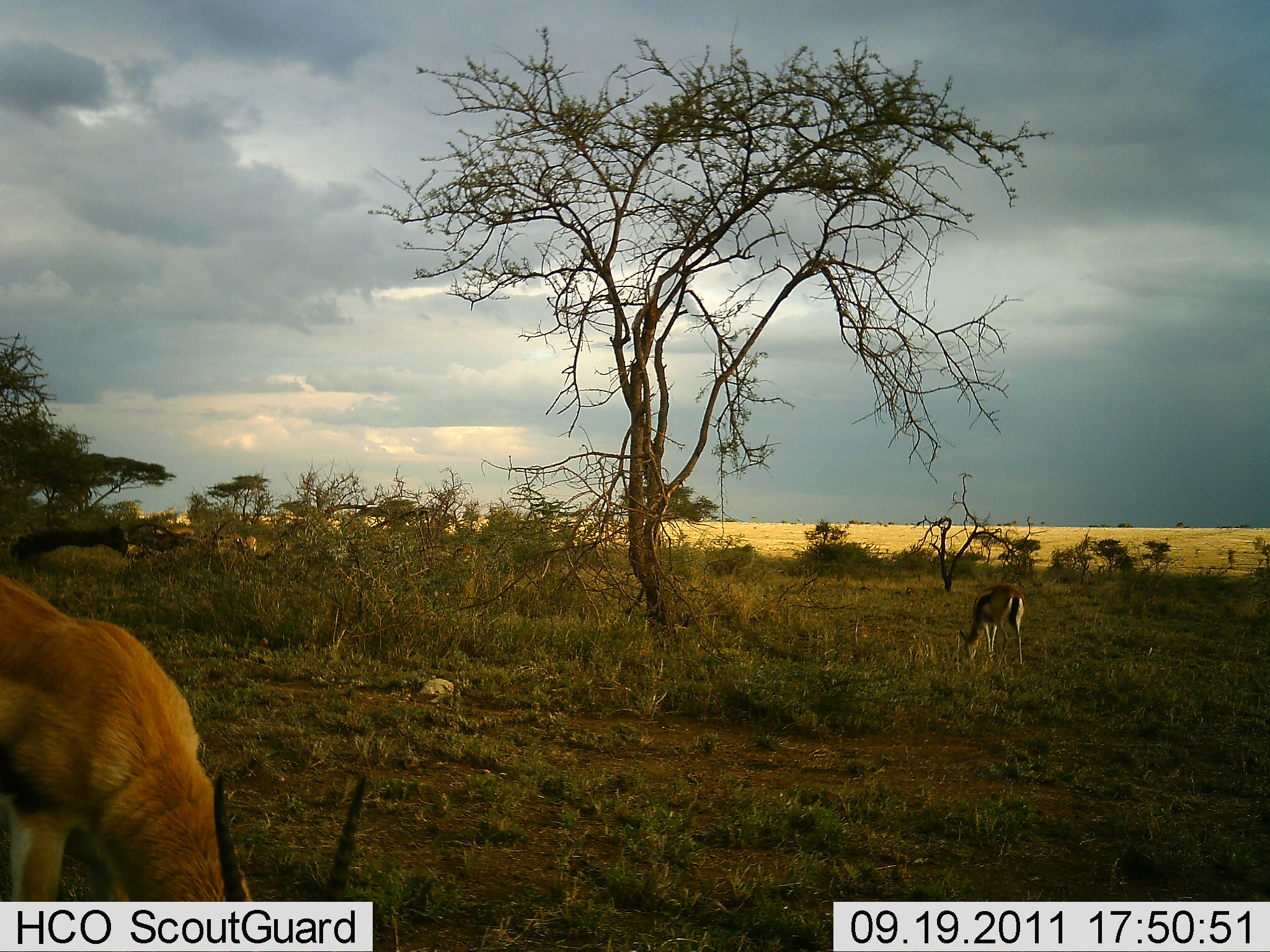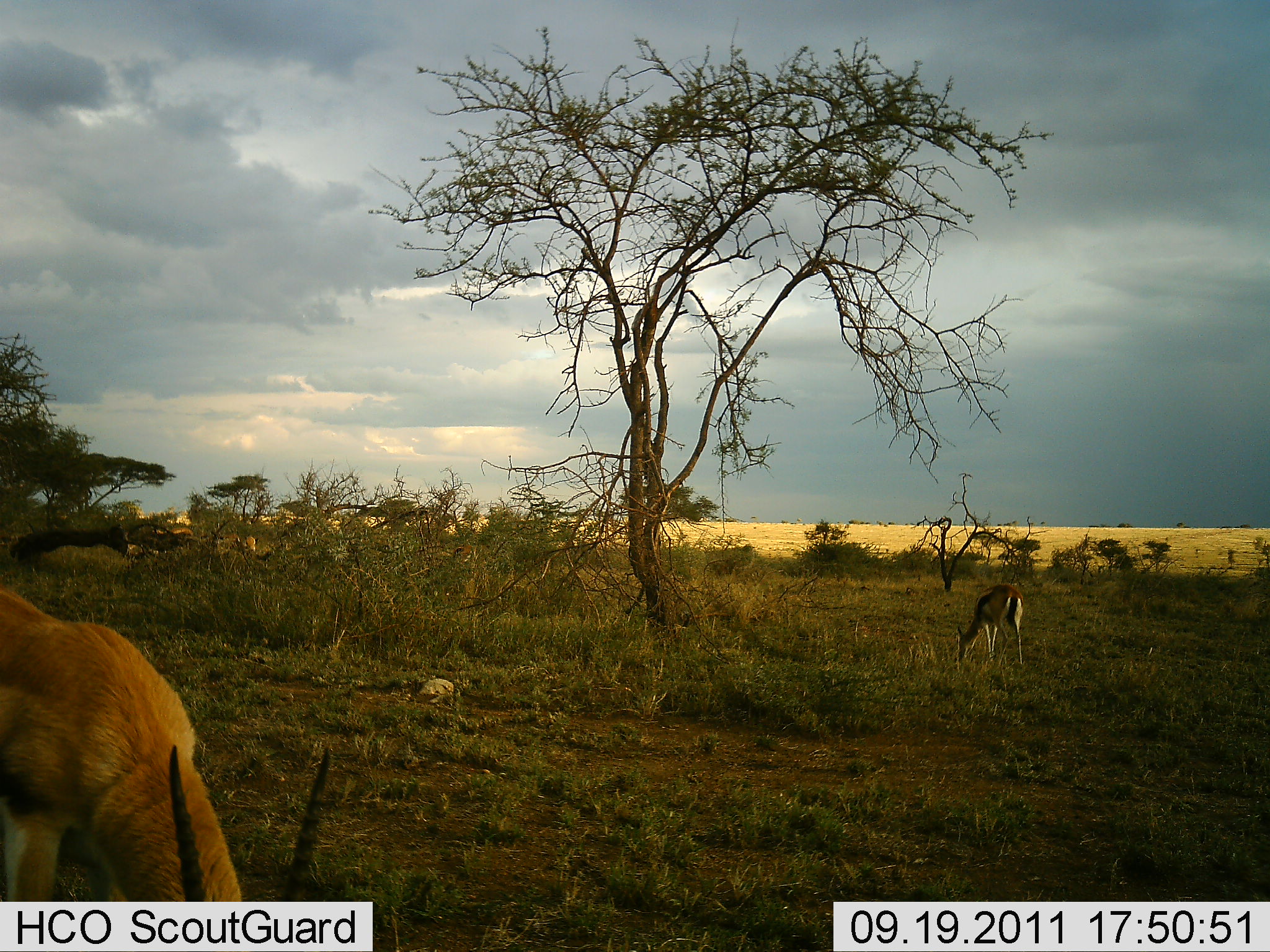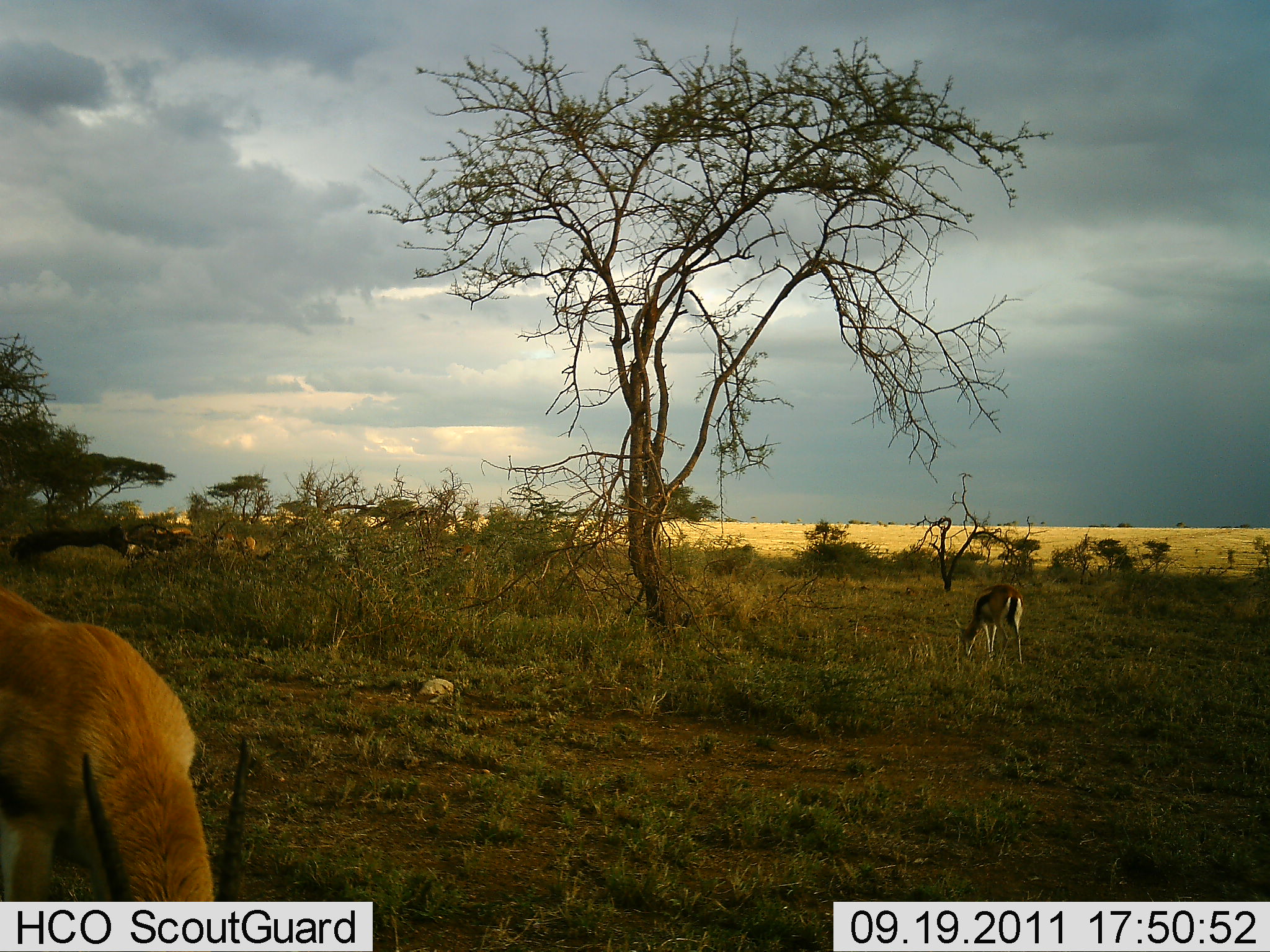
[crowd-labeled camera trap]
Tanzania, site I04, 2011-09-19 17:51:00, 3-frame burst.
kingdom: Animalia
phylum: Chordata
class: Mammalia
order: Artiodactyla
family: Bovidae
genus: Eudorcas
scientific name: Eudorcas thomsonii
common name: thomson's gazelle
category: gazellethomsons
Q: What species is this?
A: Gazellethomsons (thomson's gazelle) (Eudorcas thomsonii).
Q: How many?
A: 2.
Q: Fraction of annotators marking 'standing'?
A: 29%.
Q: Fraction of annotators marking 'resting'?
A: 0%.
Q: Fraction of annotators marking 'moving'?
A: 7%.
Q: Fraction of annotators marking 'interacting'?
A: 0%.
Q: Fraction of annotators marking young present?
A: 0%.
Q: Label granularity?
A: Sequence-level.